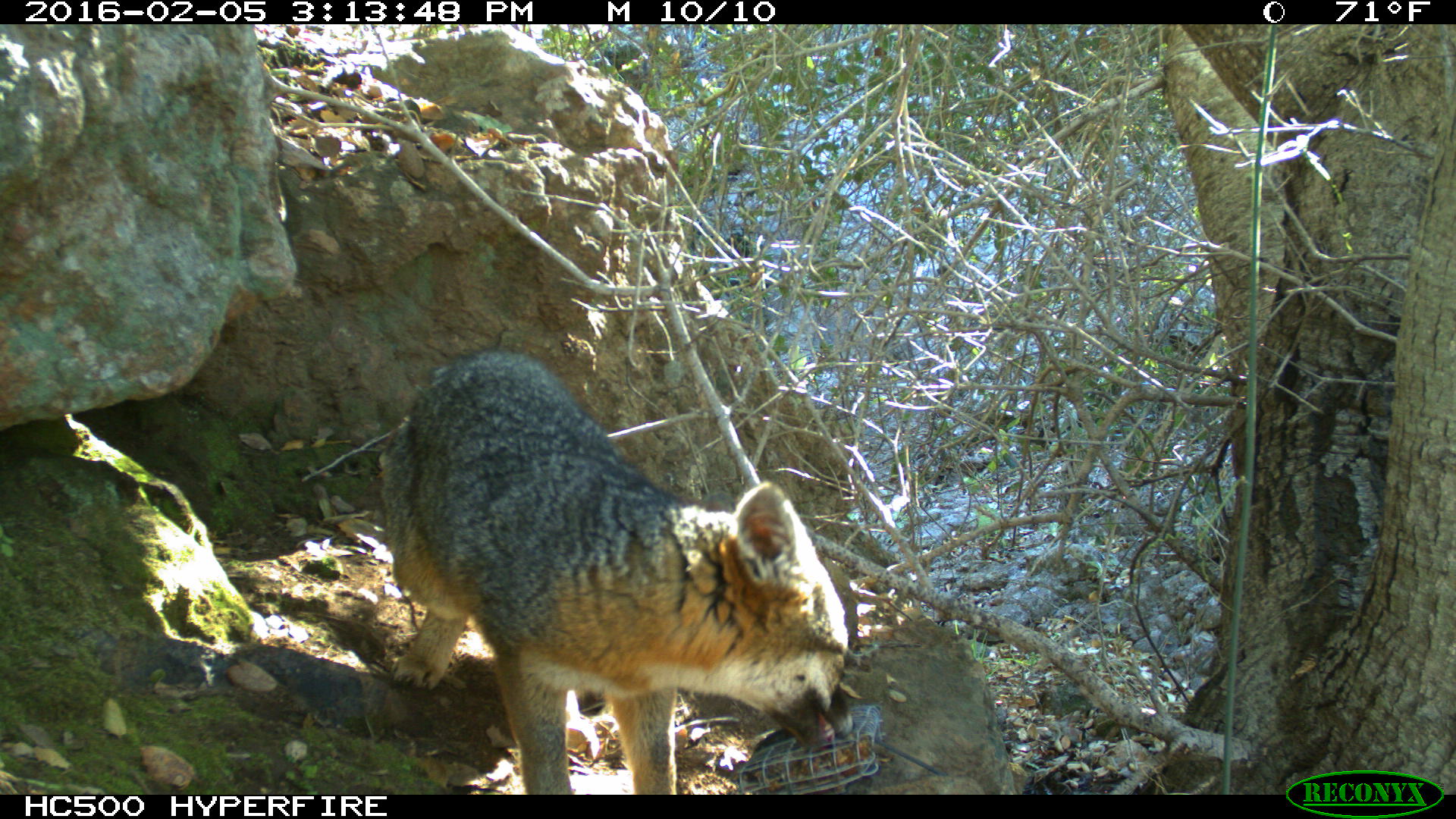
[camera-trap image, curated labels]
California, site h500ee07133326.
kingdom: Animalia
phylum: Chordata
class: Mammalia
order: Carnivora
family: Canidae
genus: Urocyon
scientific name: Urocyon littoralis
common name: island fox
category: fox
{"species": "fox (island fox) (Urocyon littoralis)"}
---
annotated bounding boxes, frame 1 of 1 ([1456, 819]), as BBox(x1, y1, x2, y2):
fox: BBox(379, 344, 858, 794)